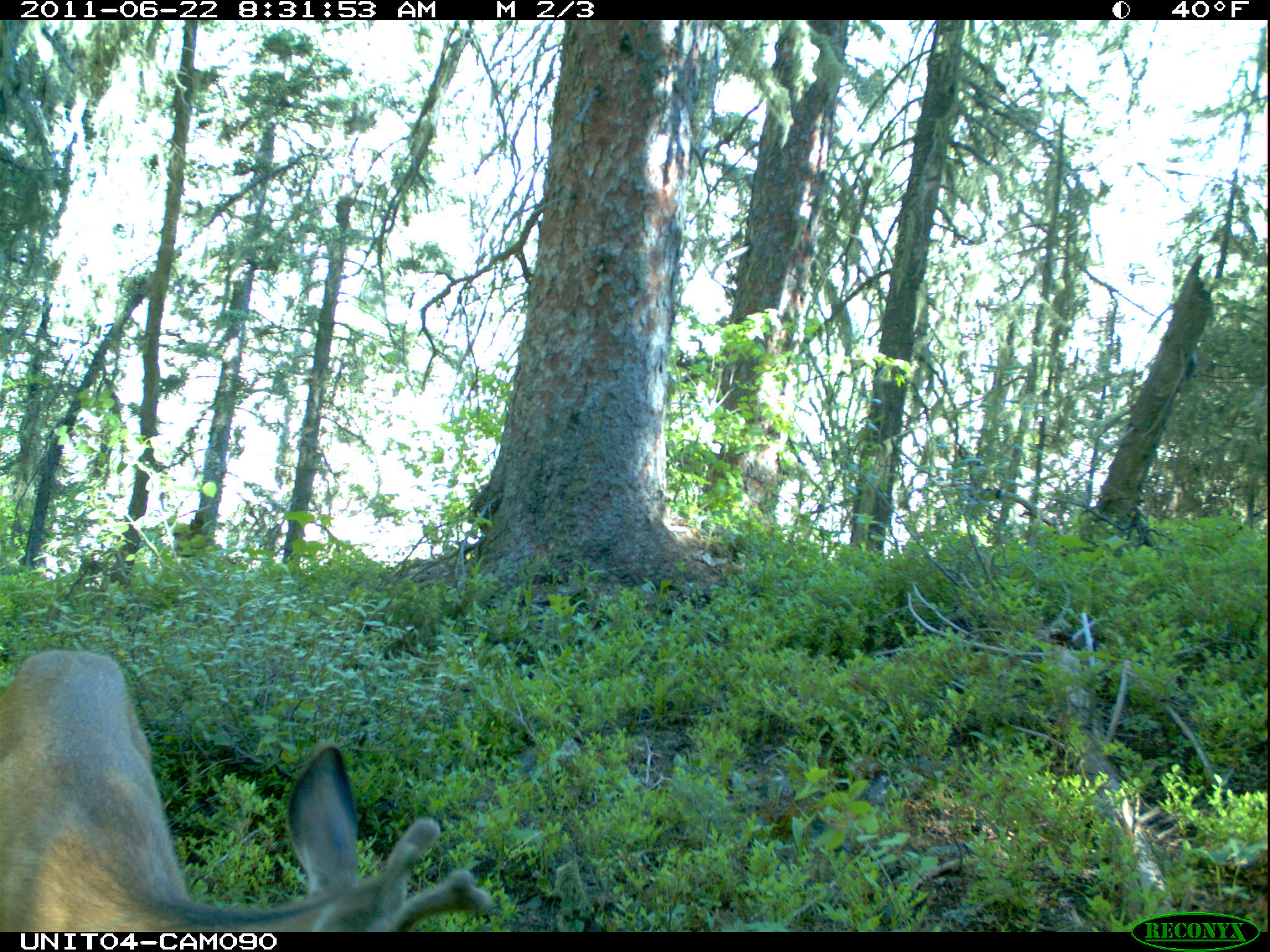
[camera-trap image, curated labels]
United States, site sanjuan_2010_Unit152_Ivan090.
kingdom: Animalia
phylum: Chordata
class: Mammalia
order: Artiodactyla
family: Cervidae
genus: Odocoileus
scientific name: Odocoileus hemionus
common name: mule deer